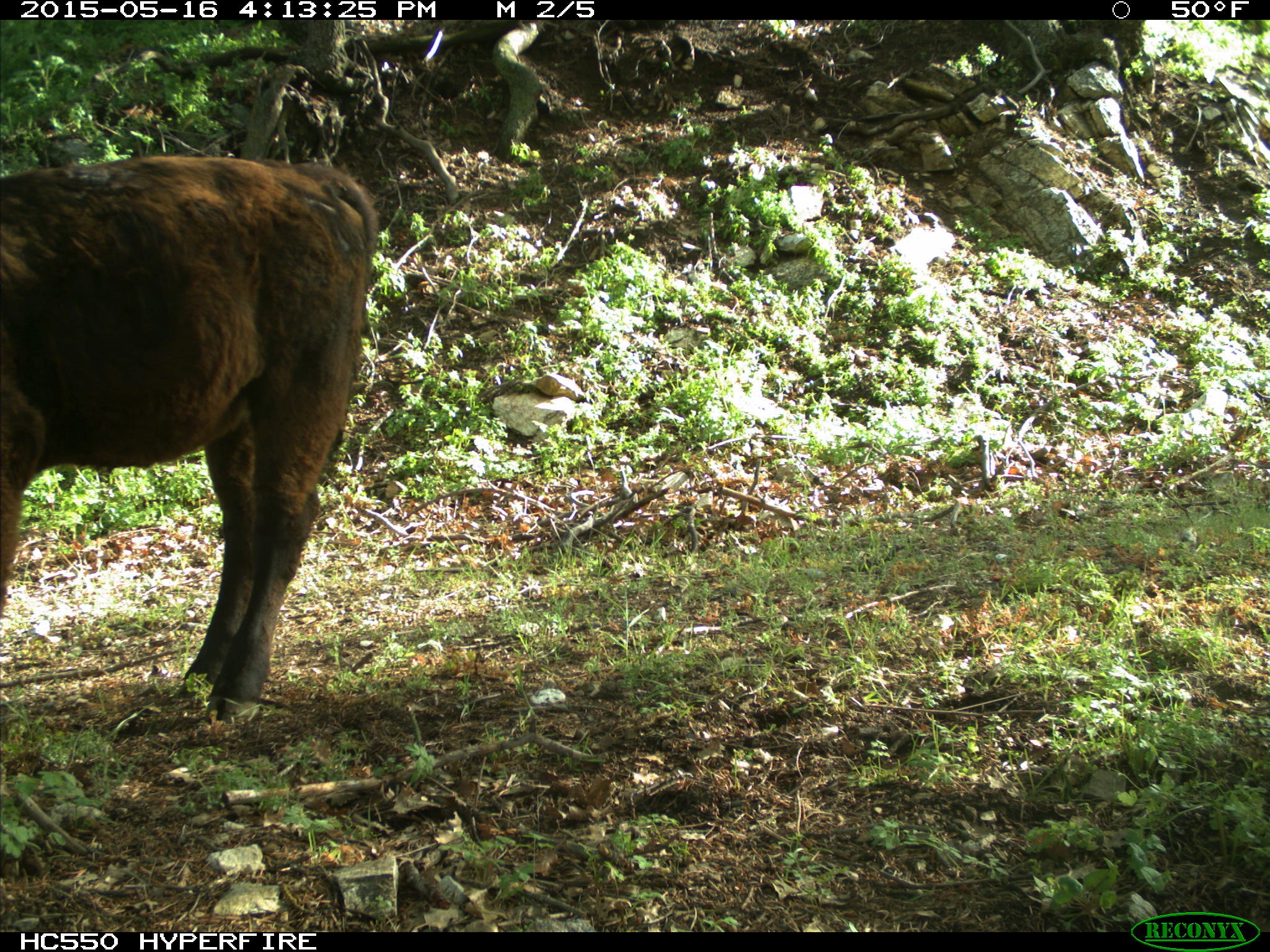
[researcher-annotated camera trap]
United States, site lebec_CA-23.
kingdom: Animalia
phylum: Chordata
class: Mammalia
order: Artiodactyla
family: Bovidae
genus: Bos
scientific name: Bos taurus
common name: domestic cow